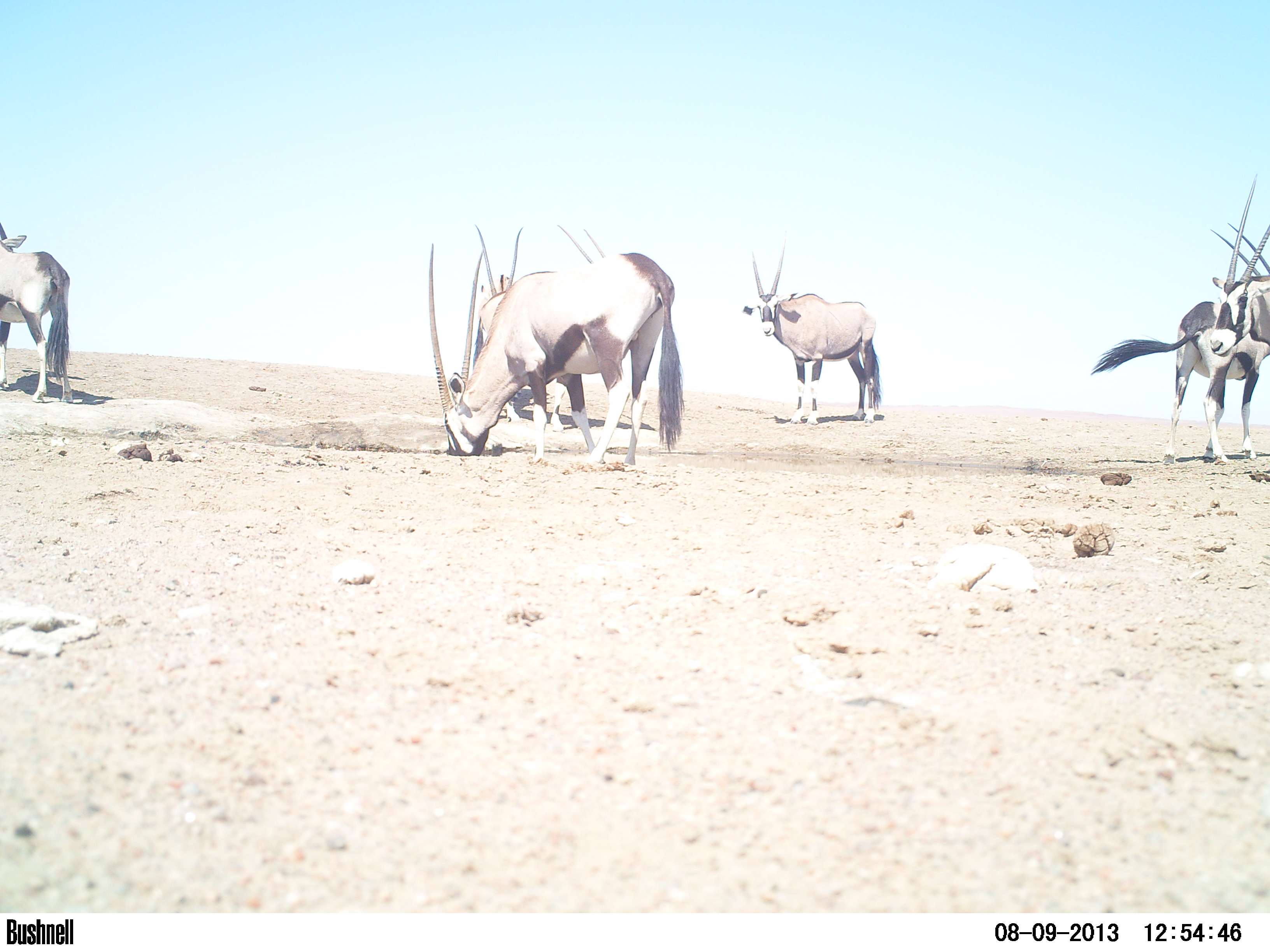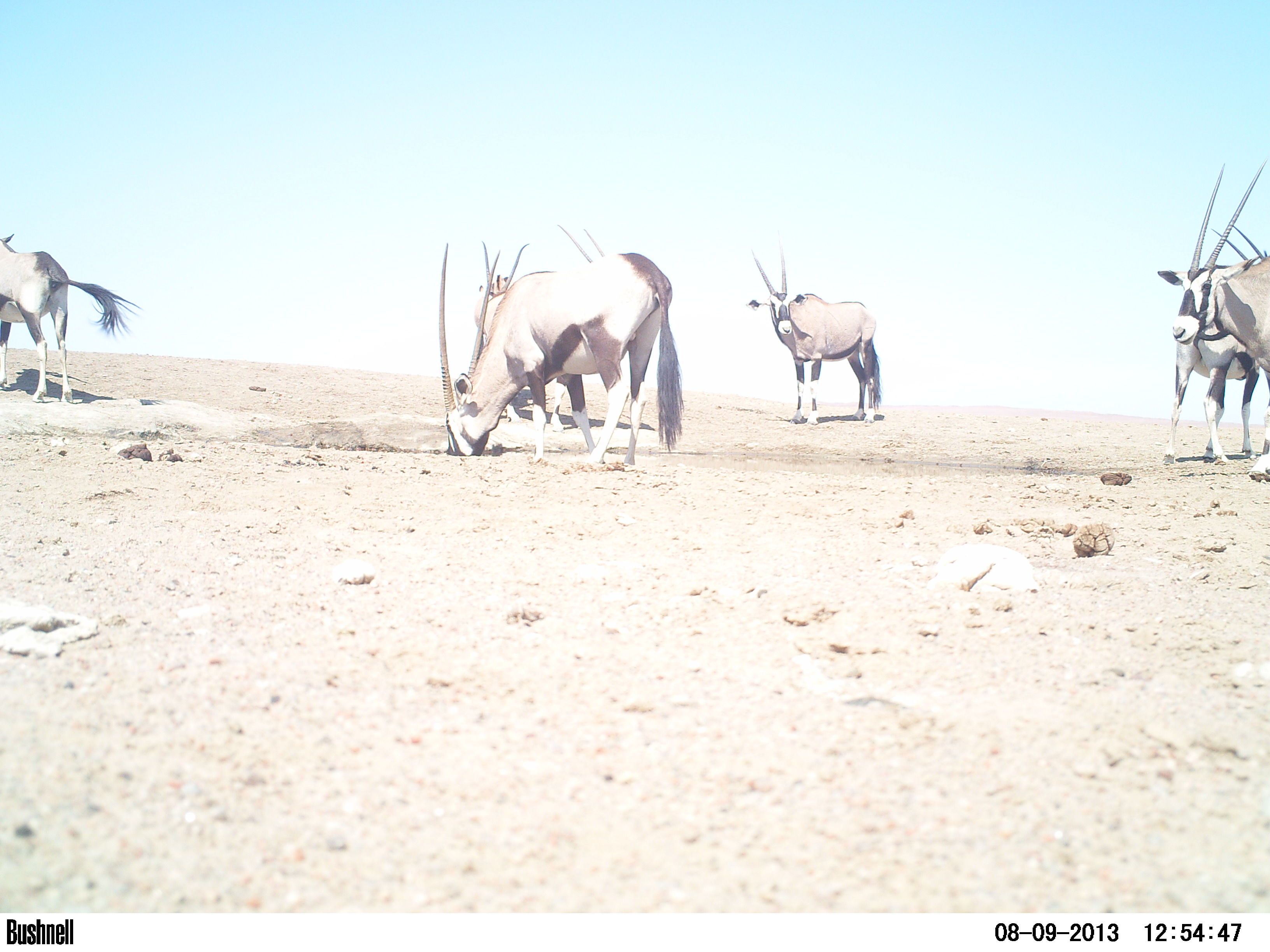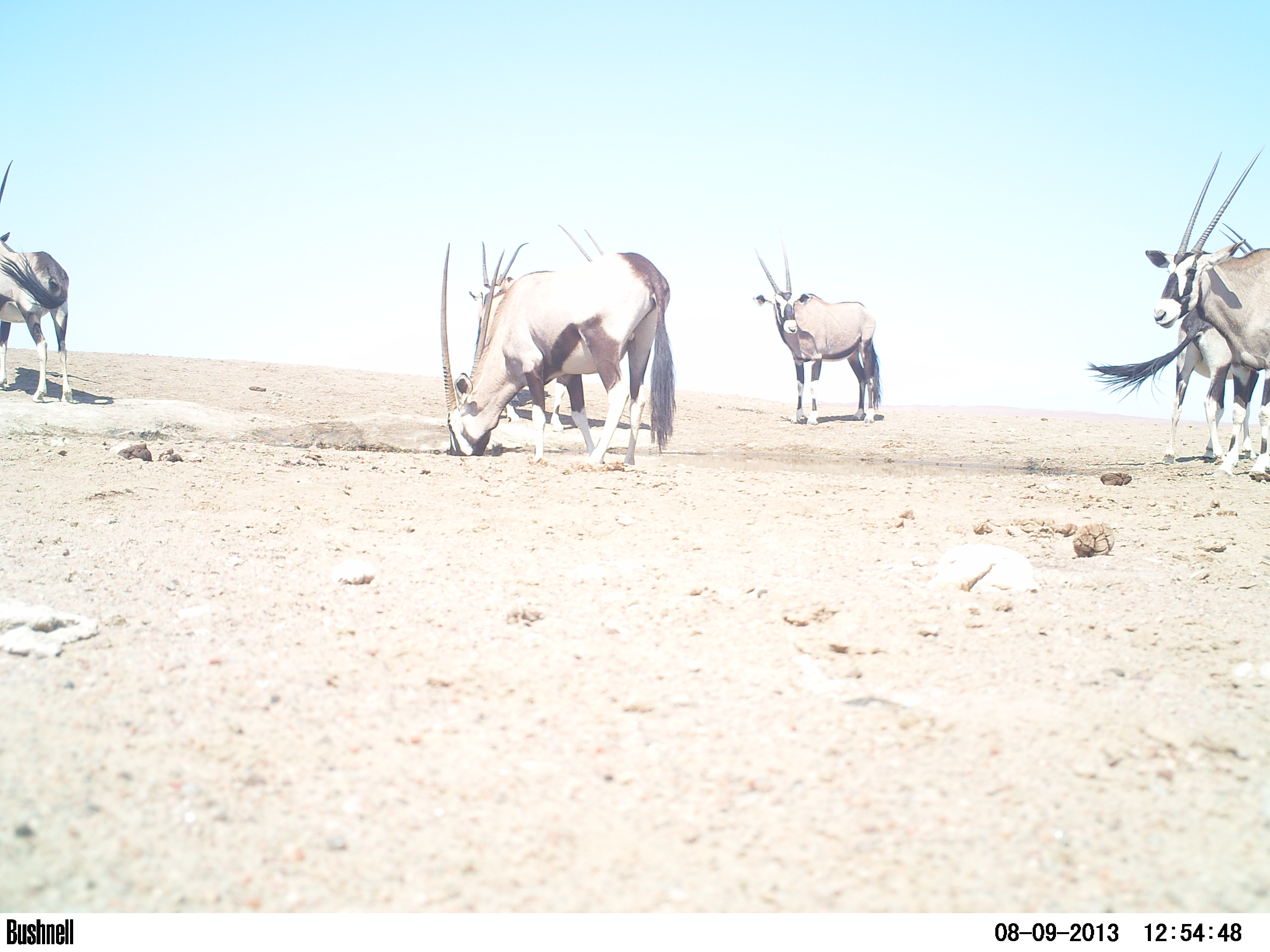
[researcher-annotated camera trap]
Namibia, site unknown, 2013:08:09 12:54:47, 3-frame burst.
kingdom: Animalia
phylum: Chordata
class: Mammalia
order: Artiodactyla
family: Bovidae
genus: Oryx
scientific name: Oryx gazella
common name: gemsbok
Oryx gazella (gemsbok).